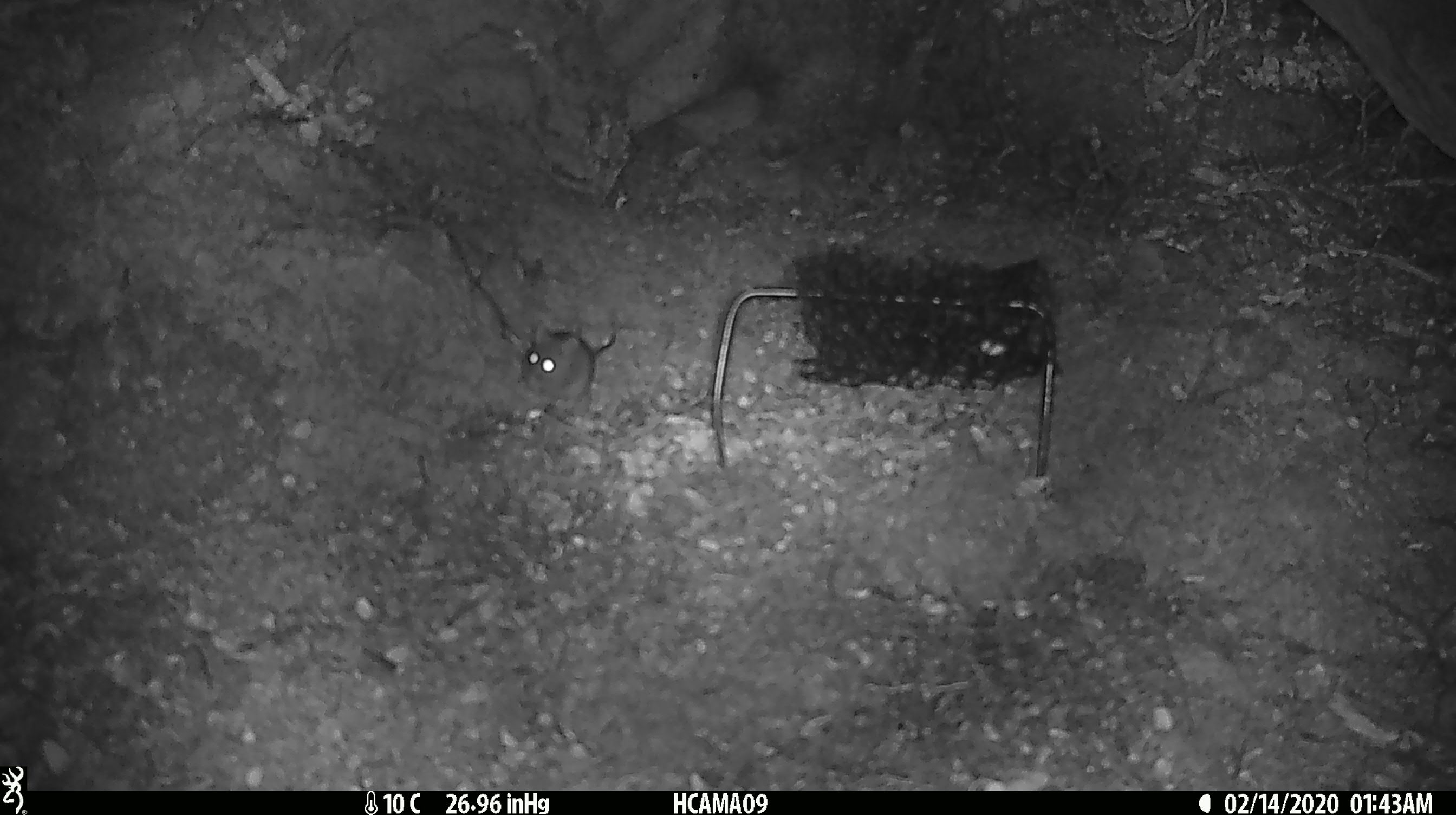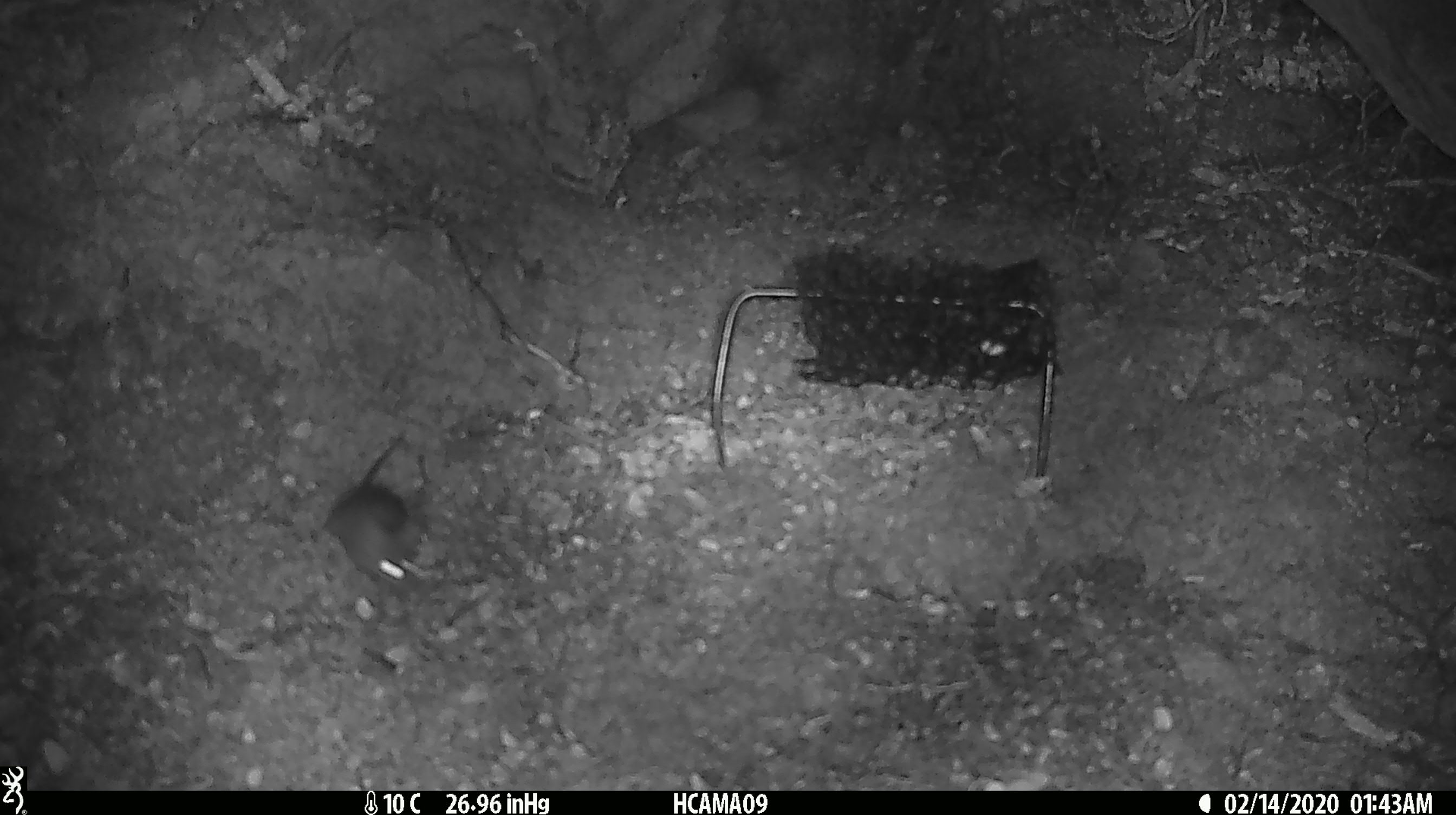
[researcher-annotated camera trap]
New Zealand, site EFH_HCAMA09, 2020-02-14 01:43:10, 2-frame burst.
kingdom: Animalia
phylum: Chordata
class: Mammalia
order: Rodentia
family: Muridae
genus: Mus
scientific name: Mus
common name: mouse